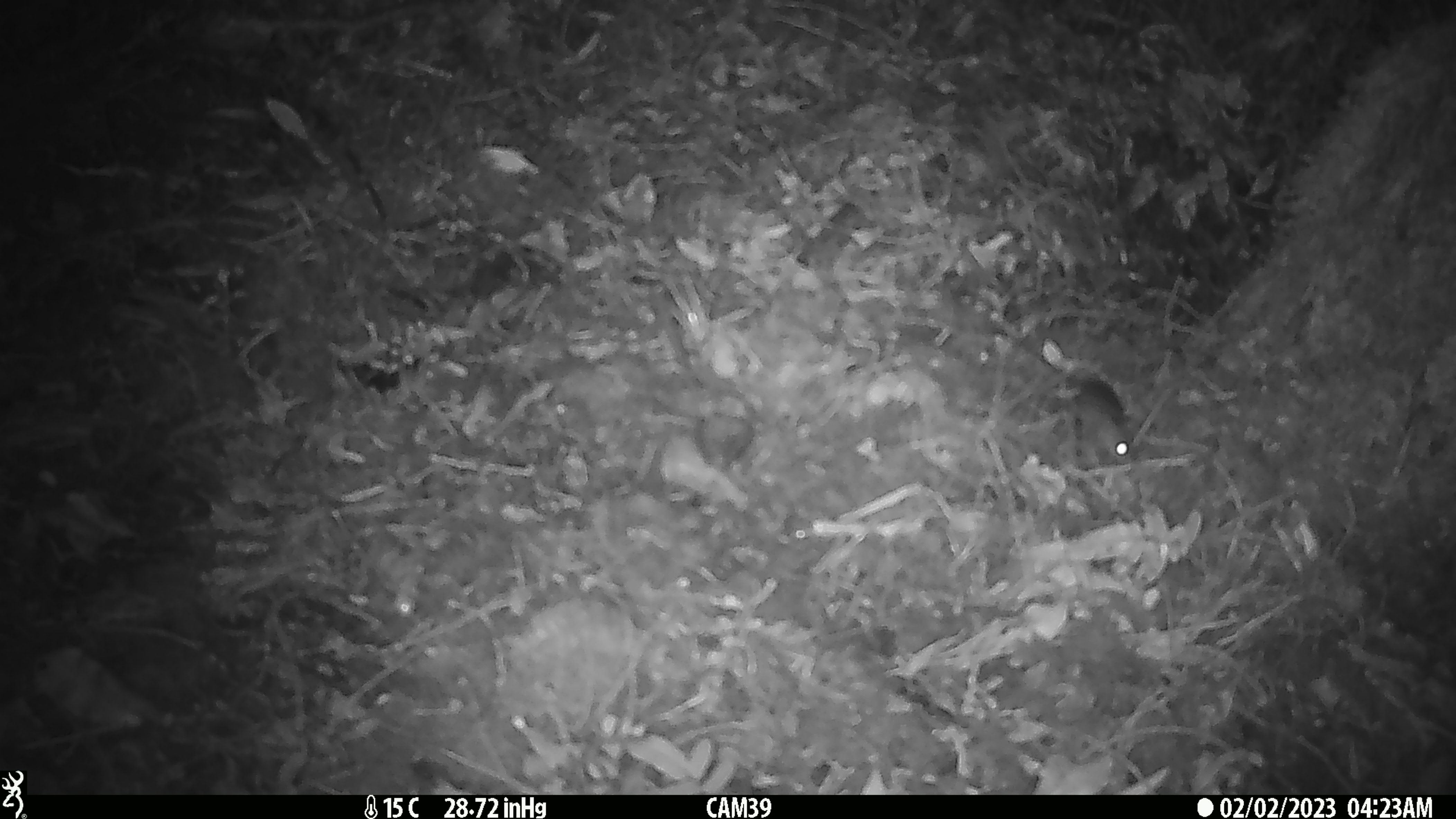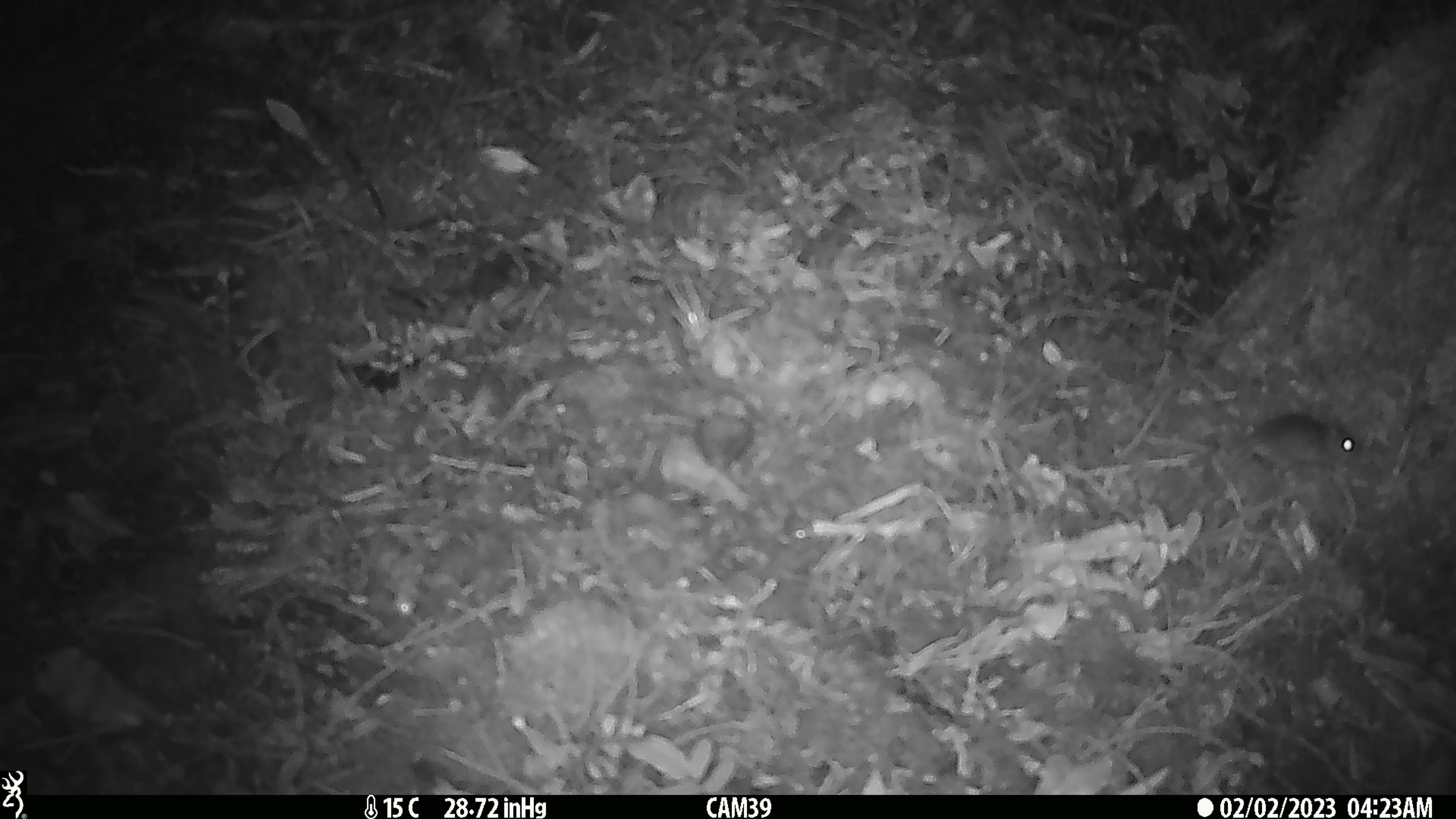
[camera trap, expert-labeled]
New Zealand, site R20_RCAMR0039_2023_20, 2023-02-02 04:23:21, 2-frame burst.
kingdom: Animalia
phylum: Chordata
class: Mammalia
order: Rodentia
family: Muridae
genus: Mus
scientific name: Mus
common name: mouse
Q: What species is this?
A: Mouse (Mus).